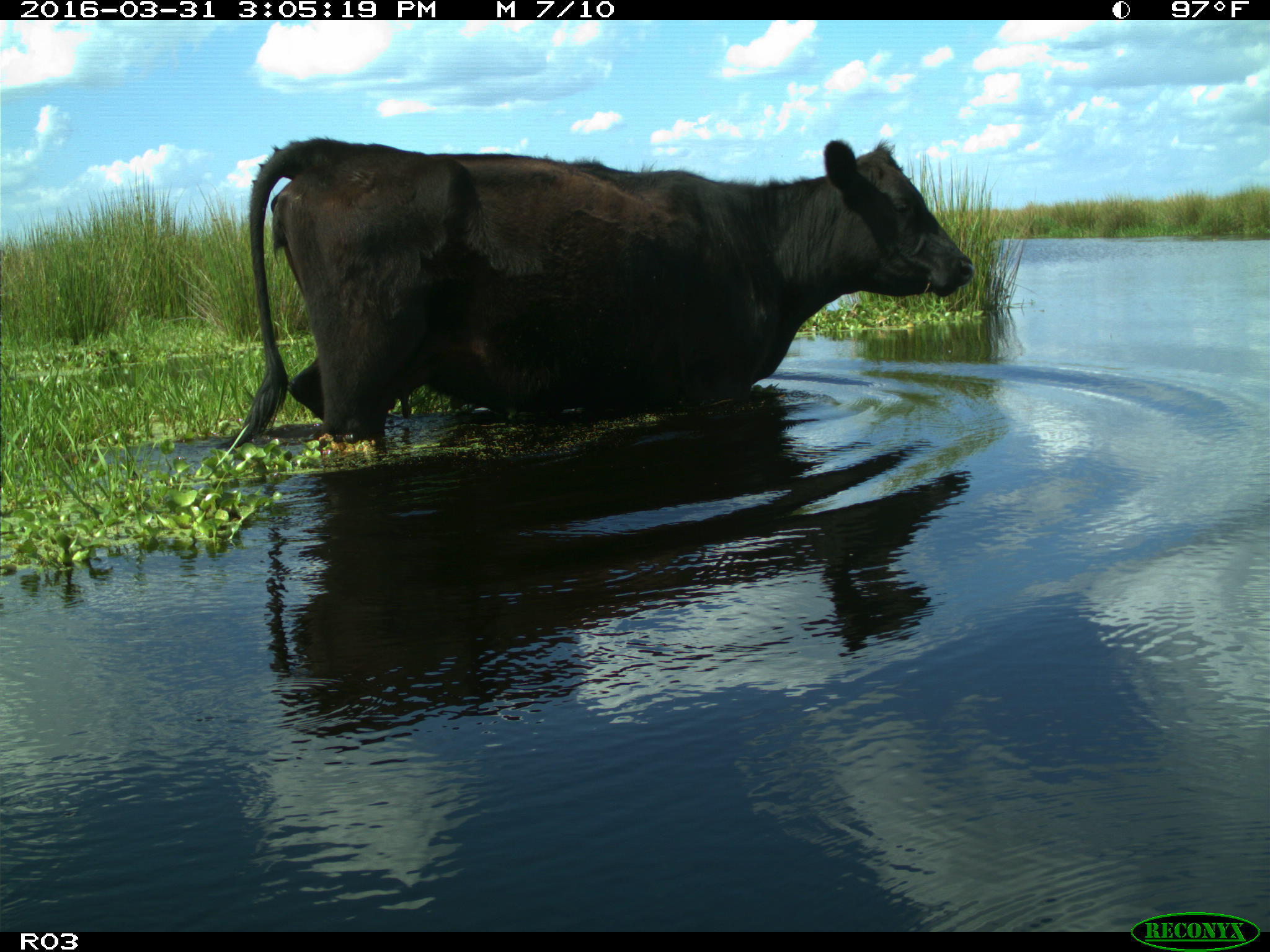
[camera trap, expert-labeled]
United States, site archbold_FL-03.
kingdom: Animalia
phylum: Chordata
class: Mammalia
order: Artiodactyla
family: Bovidae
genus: Bos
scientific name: Bos taurus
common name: domestic cow